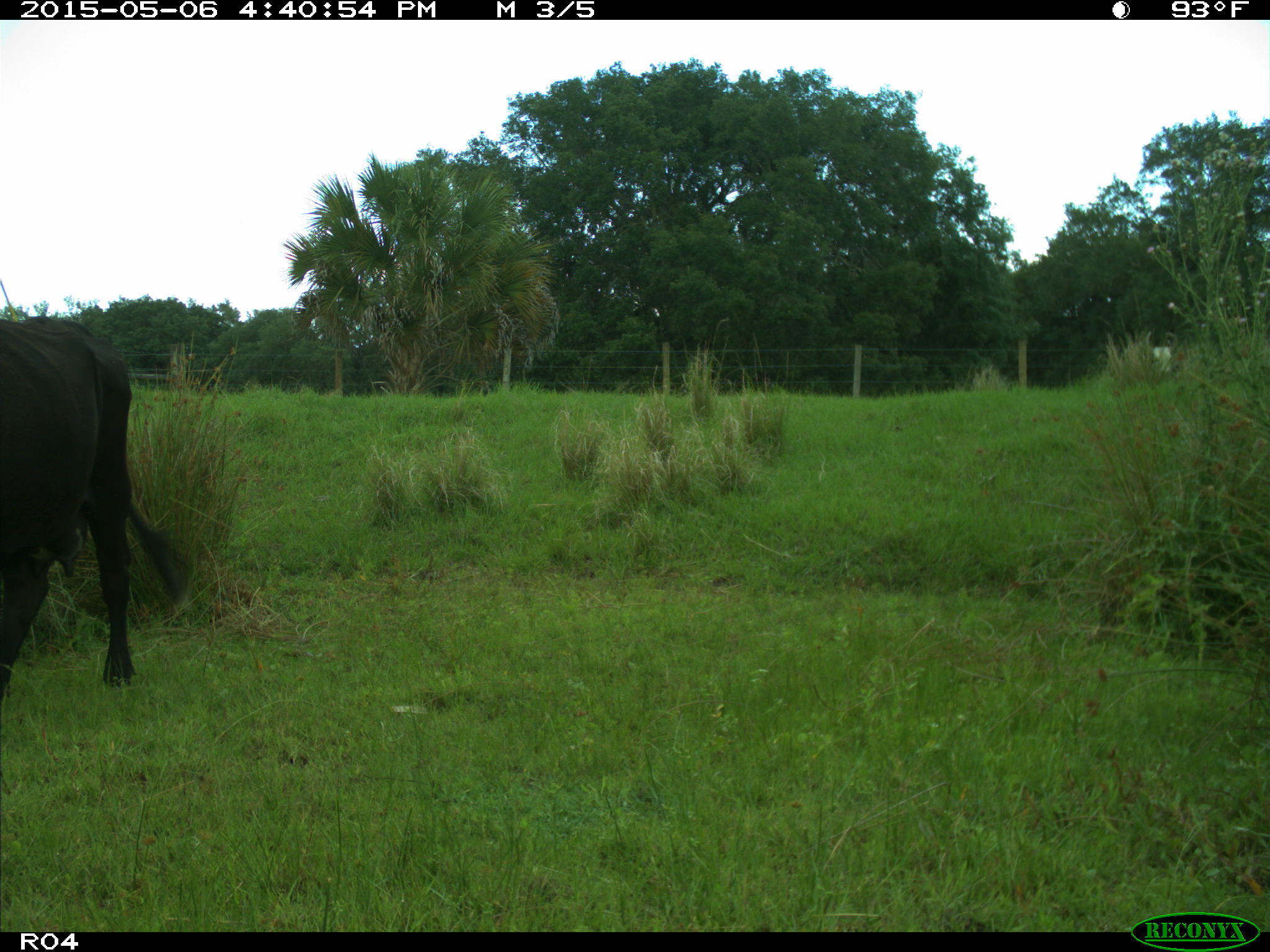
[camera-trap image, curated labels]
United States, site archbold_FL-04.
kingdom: Animalia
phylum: Chordata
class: Mammalia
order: Artiodactyla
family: Bovidae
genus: Bos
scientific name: Bos taurus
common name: domestic cow